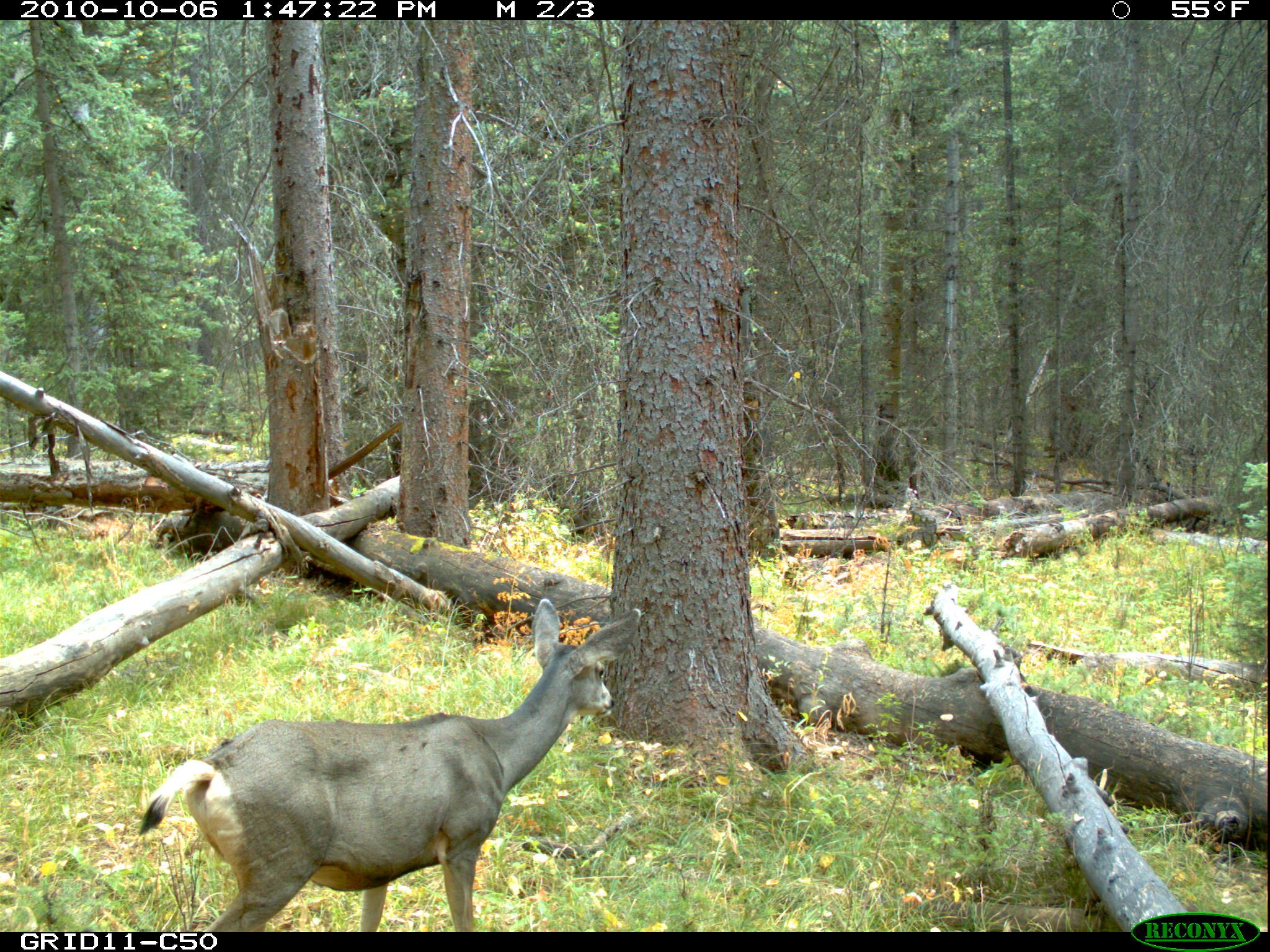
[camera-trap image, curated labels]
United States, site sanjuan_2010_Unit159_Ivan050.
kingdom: Animalia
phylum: Chordata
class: Mammalia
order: Artiodactyla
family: Cervidae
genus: Odocoileus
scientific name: Odocoileus hemionus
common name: mule deer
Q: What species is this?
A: Odocoileus hemionus (mule deer).